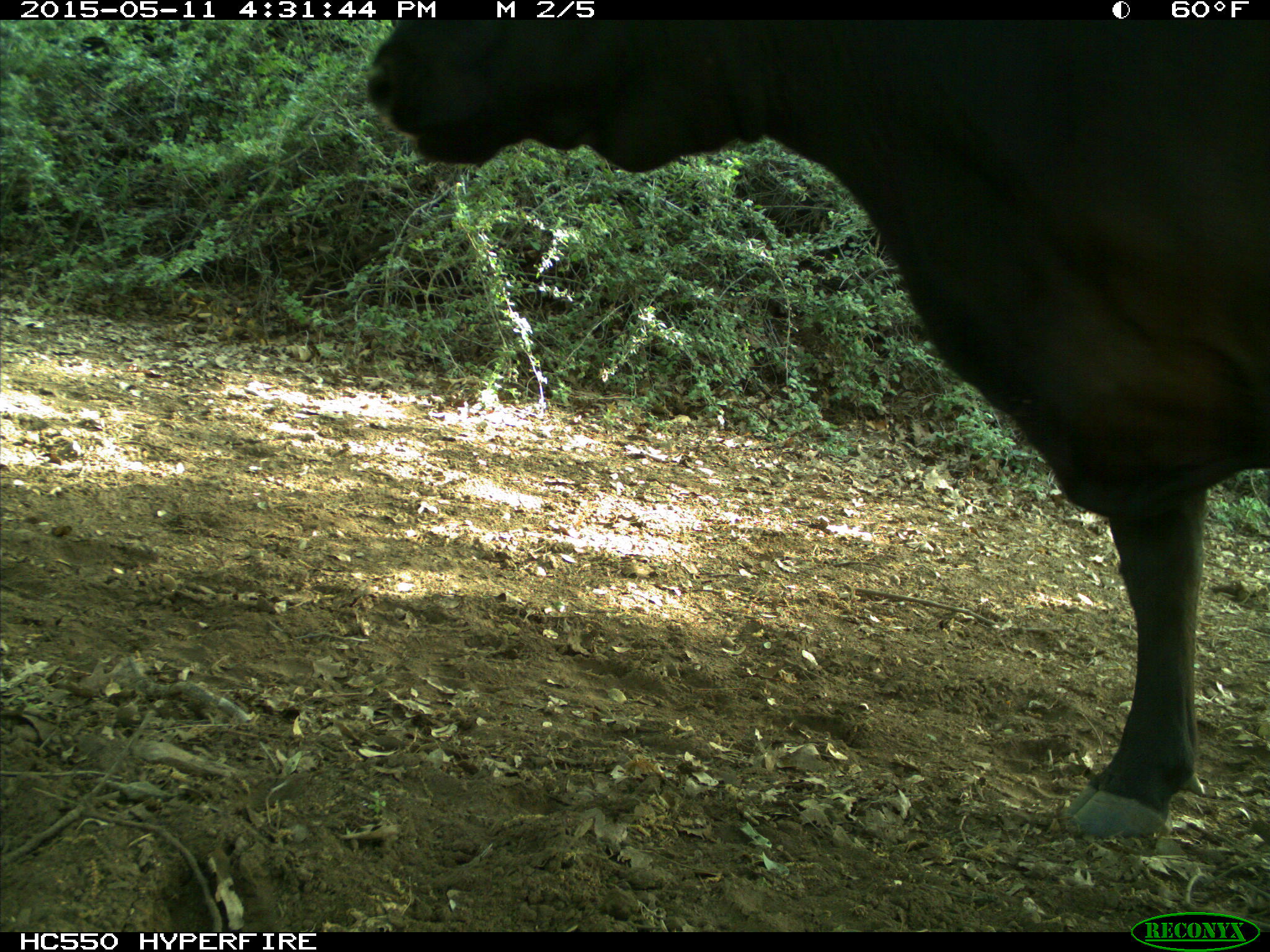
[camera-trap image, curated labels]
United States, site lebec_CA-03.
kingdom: Animalia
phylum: Chordata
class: Mammalia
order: Artiodactyla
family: Bovidae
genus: Bos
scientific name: Bos taurus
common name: domestic cow